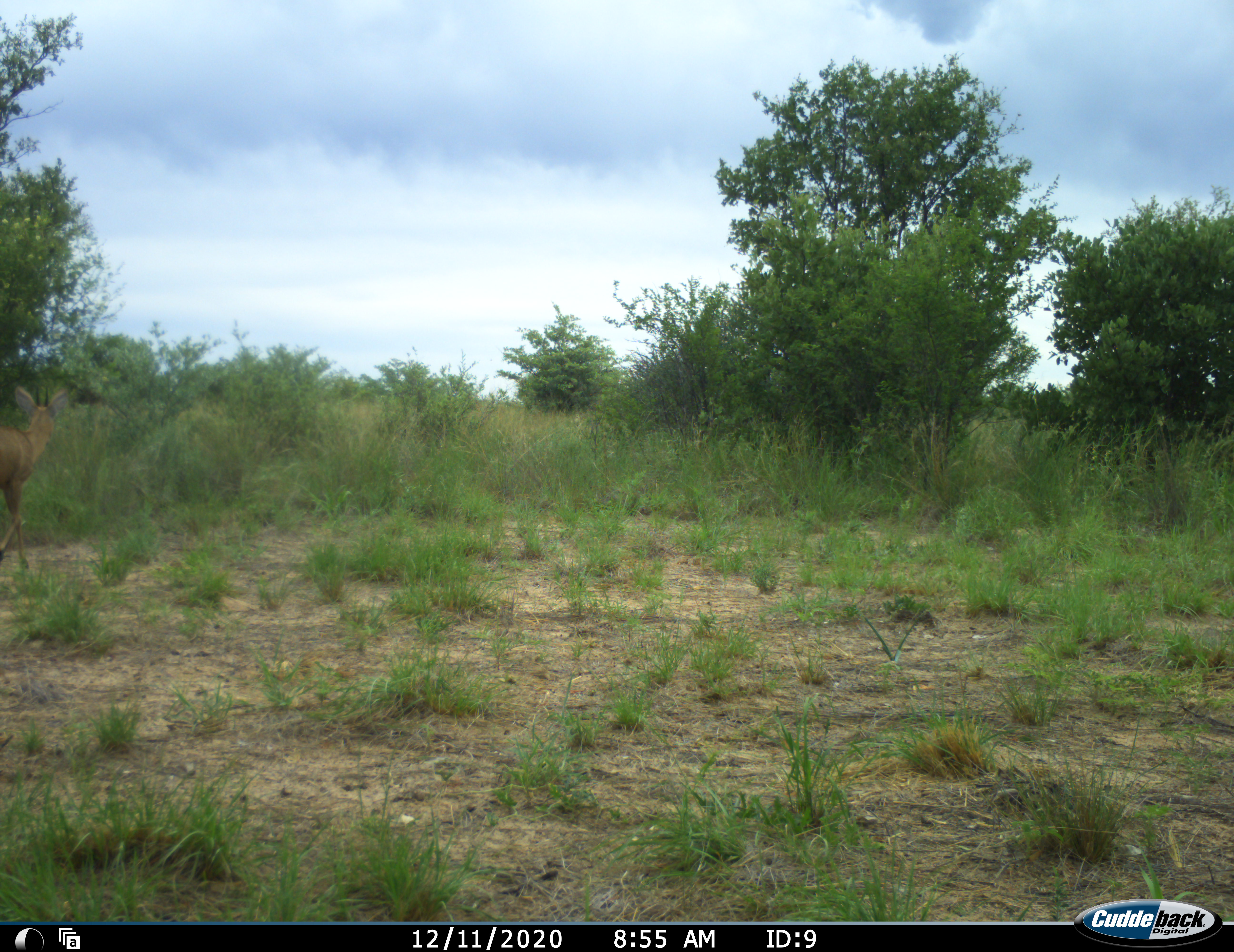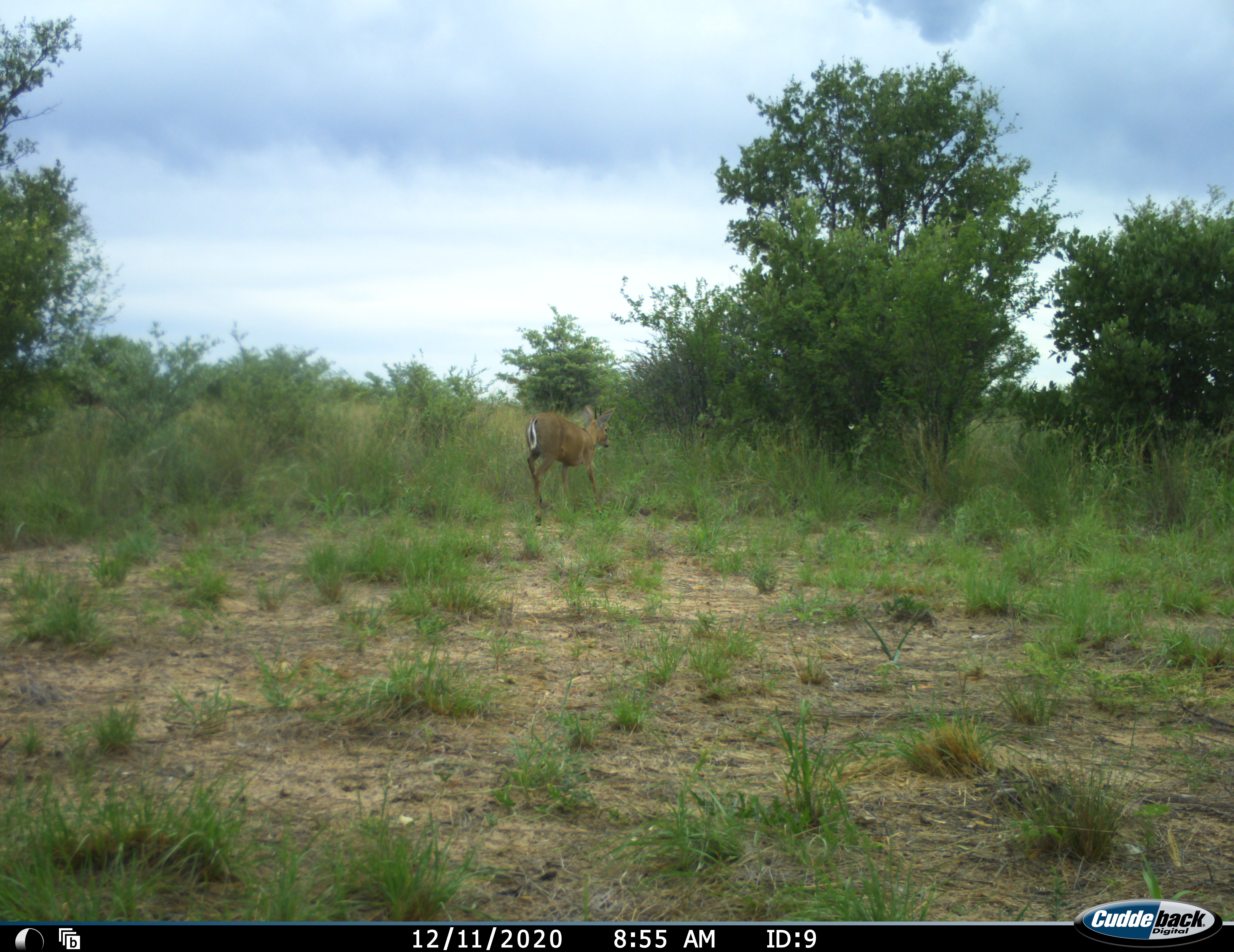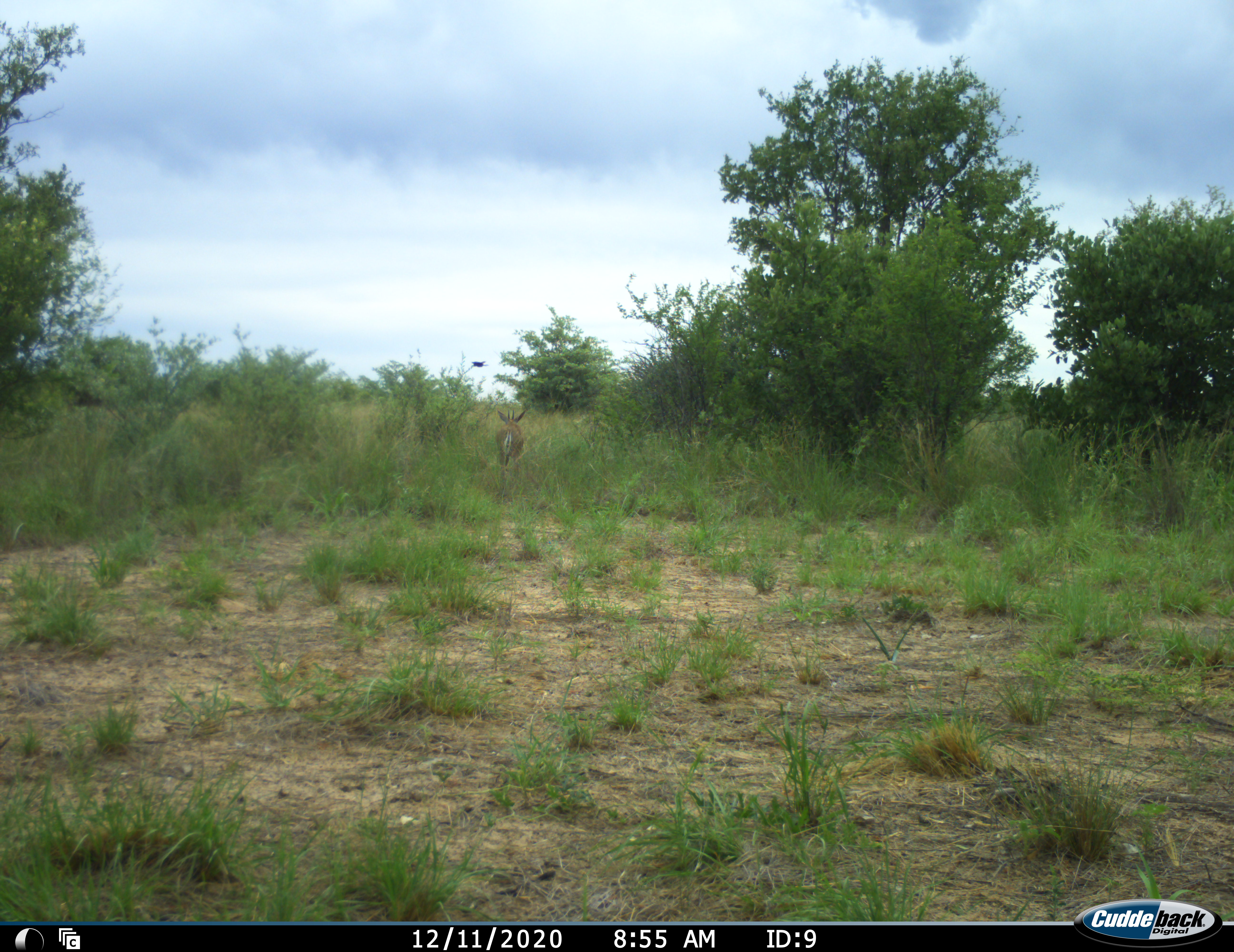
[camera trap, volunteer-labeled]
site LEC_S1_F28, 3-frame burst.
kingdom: Animalia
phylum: Chordata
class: Mammalia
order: Artiodactyla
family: Bovidae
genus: Sylvicapra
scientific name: Sylvicapra grimmia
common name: common duiker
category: duikercommongrey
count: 1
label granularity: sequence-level